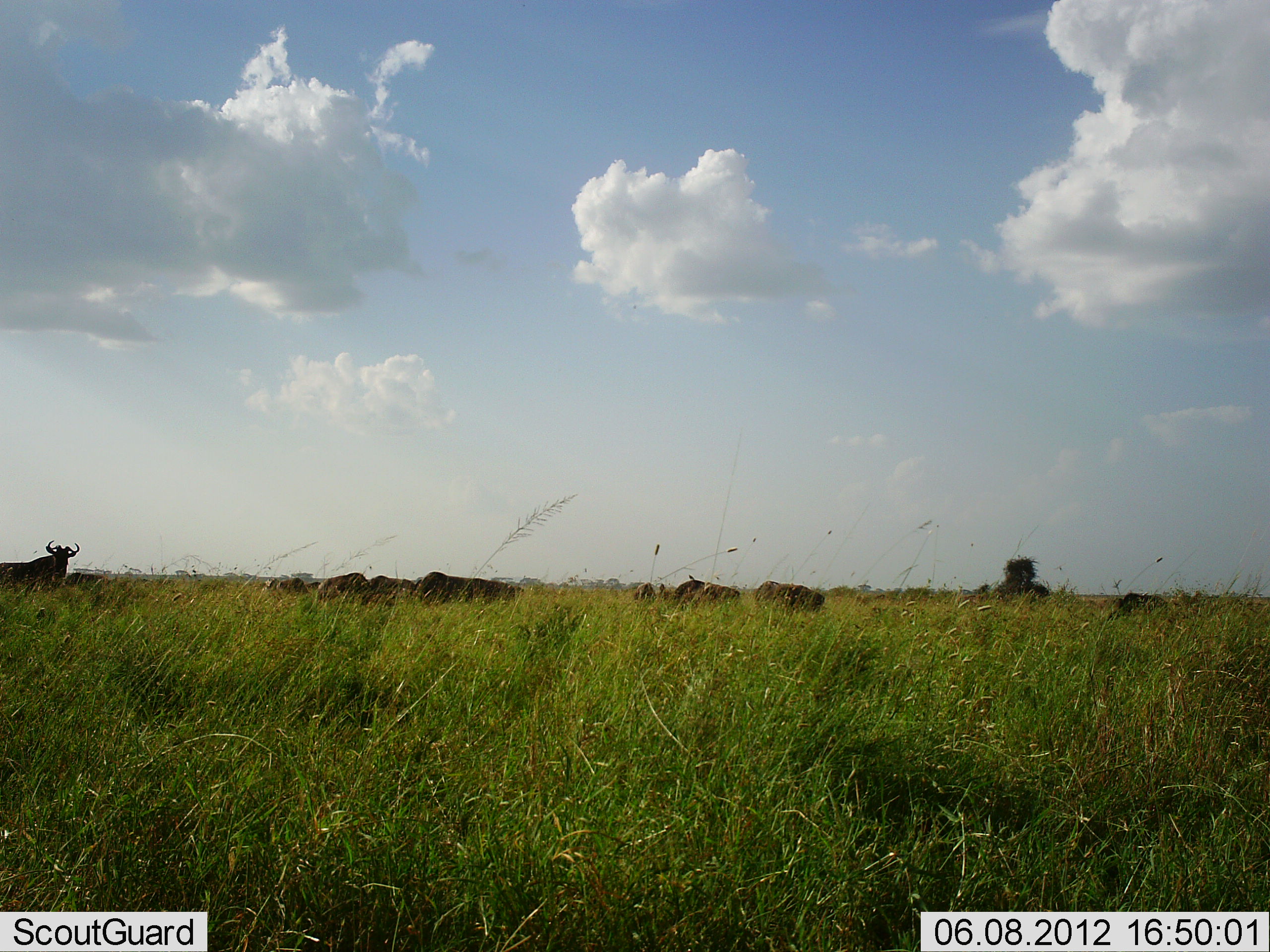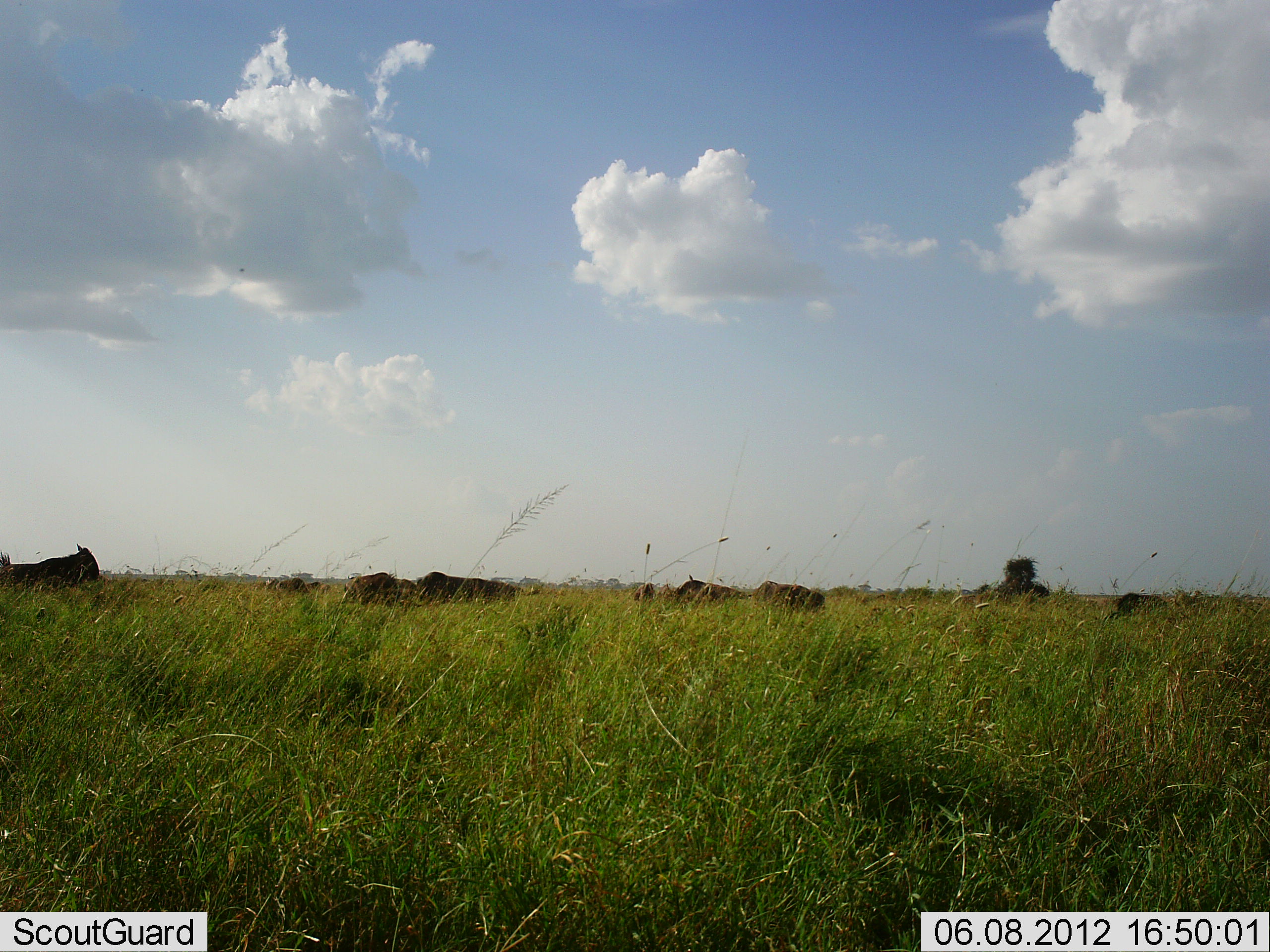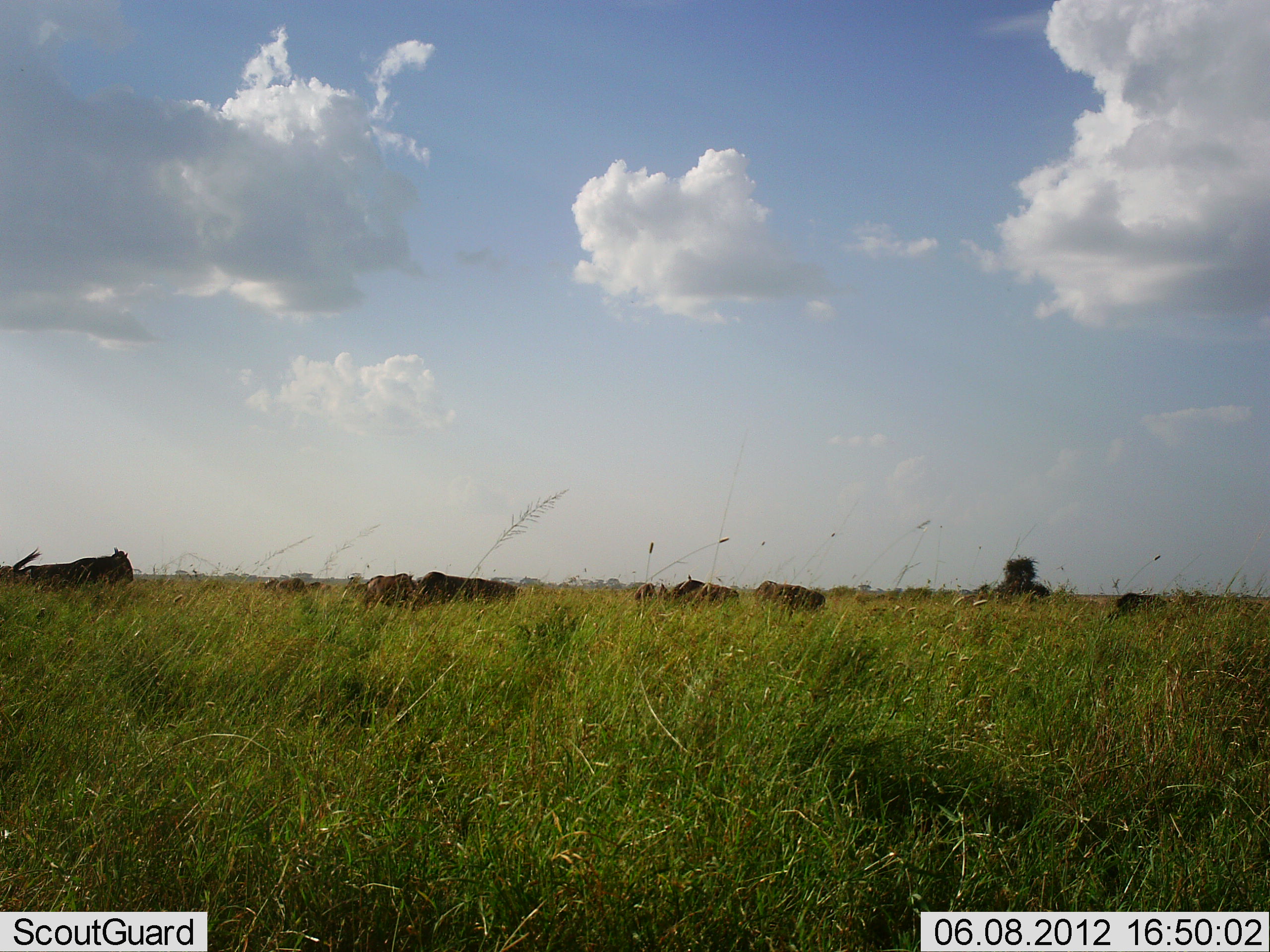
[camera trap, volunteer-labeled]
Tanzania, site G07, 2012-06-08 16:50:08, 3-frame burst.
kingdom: Animalia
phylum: Chordata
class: Mammalia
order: Artiodactyla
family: Bovidae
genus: Connochaetes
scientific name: Connochaetes taurinus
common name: blue wildebeest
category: wildebeest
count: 11-50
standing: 50%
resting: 0%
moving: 60%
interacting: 0%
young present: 0%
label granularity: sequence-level